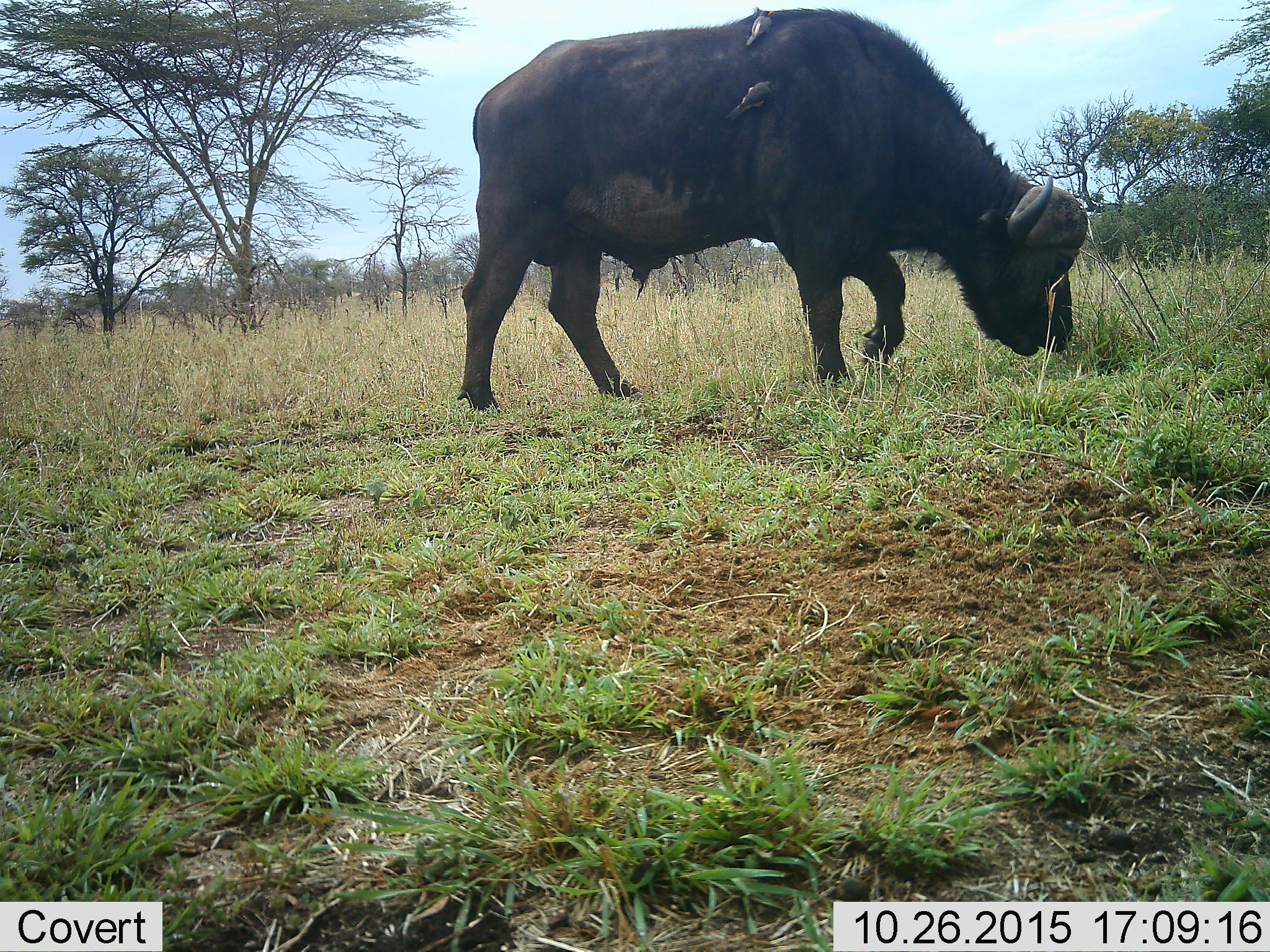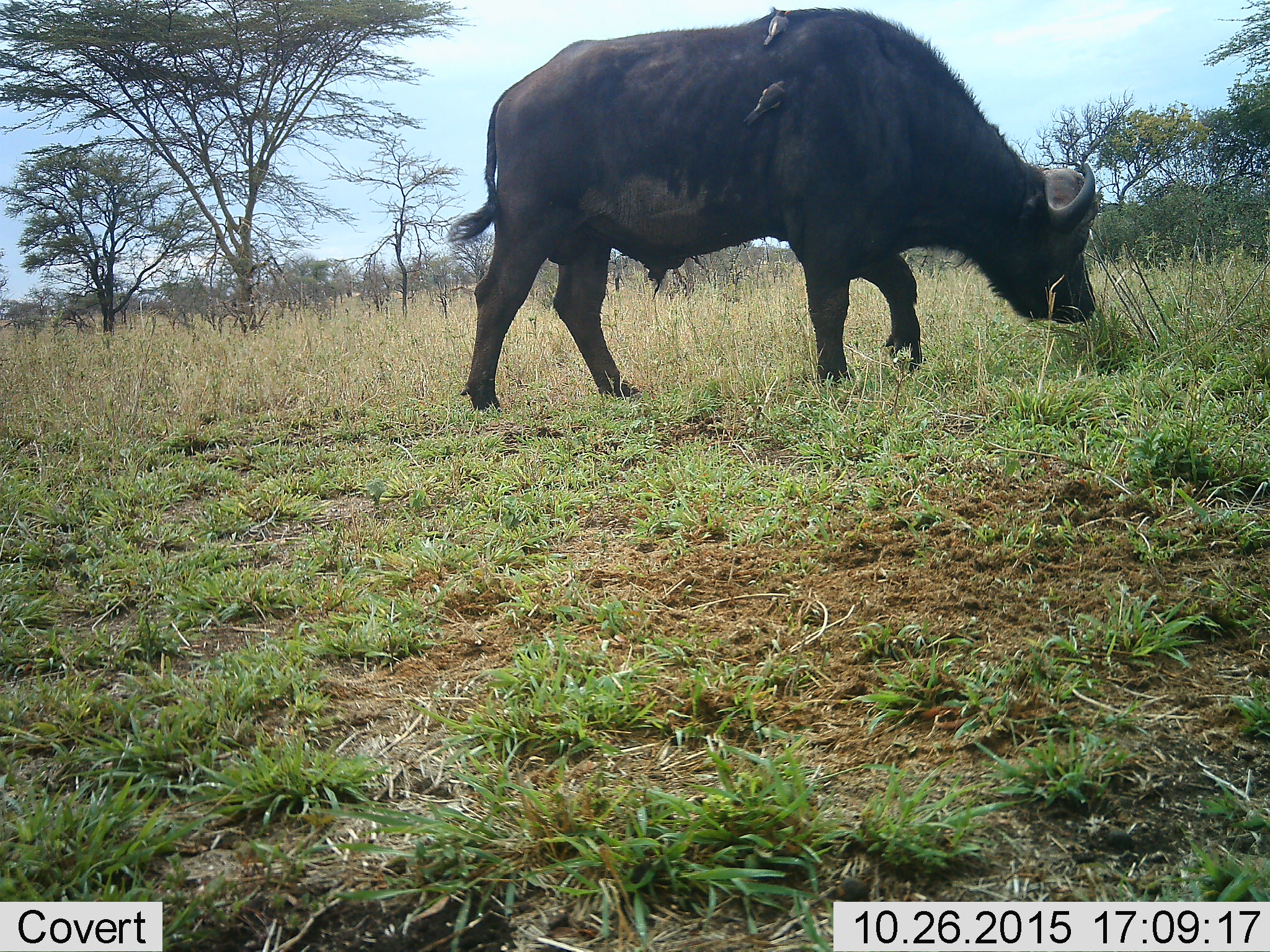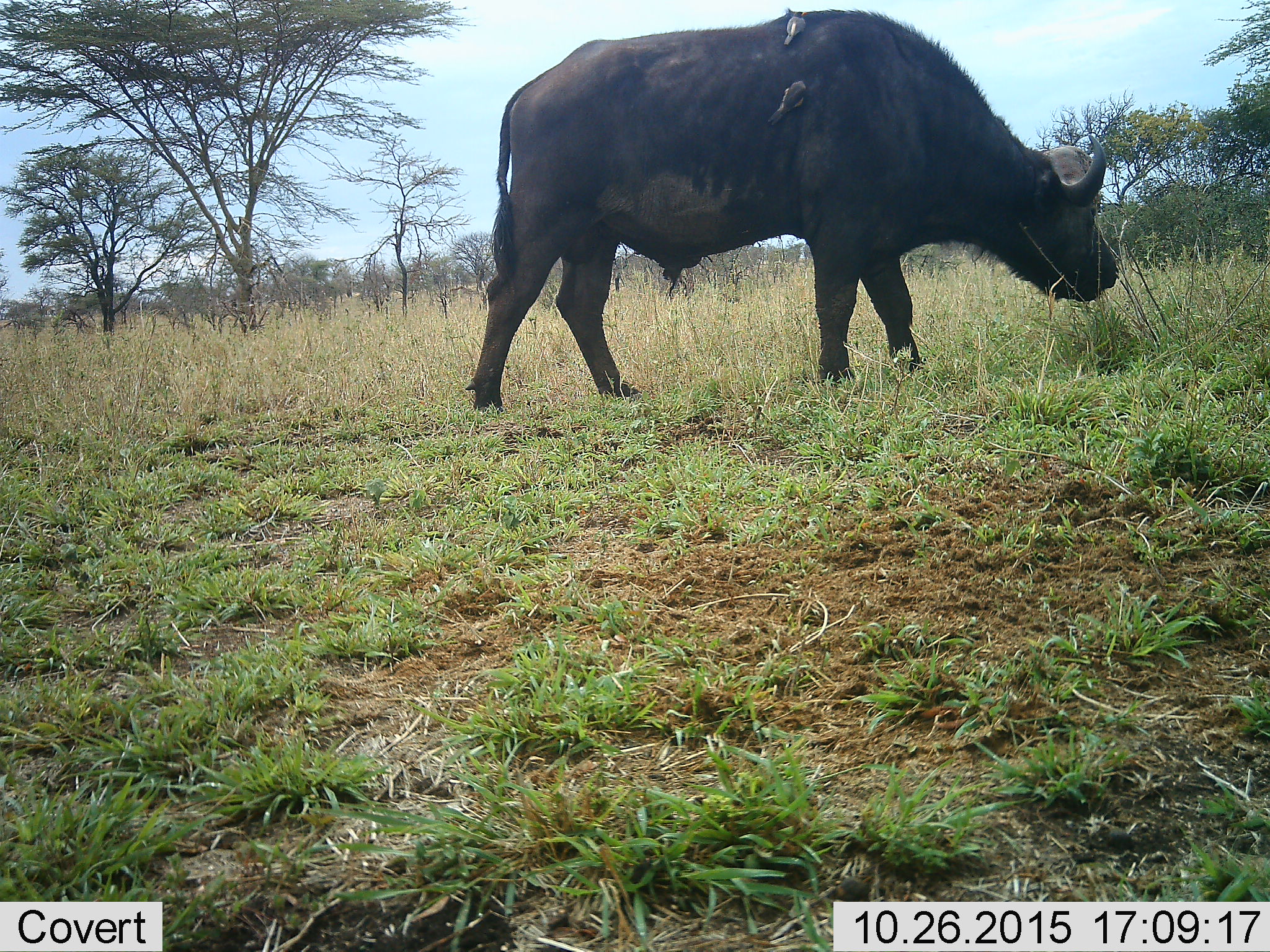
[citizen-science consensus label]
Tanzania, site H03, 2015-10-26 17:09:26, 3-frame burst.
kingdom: Animalia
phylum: Chordata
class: Mammalia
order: Artiodactyla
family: Bovidae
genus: Syncerus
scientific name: Syncerus caffer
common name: cape buffalo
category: buffalo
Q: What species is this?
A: Buffalo (cape buffalo) (Syncerus caffer).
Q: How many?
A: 1.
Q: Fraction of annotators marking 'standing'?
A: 15%.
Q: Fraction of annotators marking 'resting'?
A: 0%.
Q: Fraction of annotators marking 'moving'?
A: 15%.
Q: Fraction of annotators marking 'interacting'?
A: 0%.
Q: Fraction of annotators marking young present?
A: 0%.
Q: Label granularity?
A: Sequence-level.